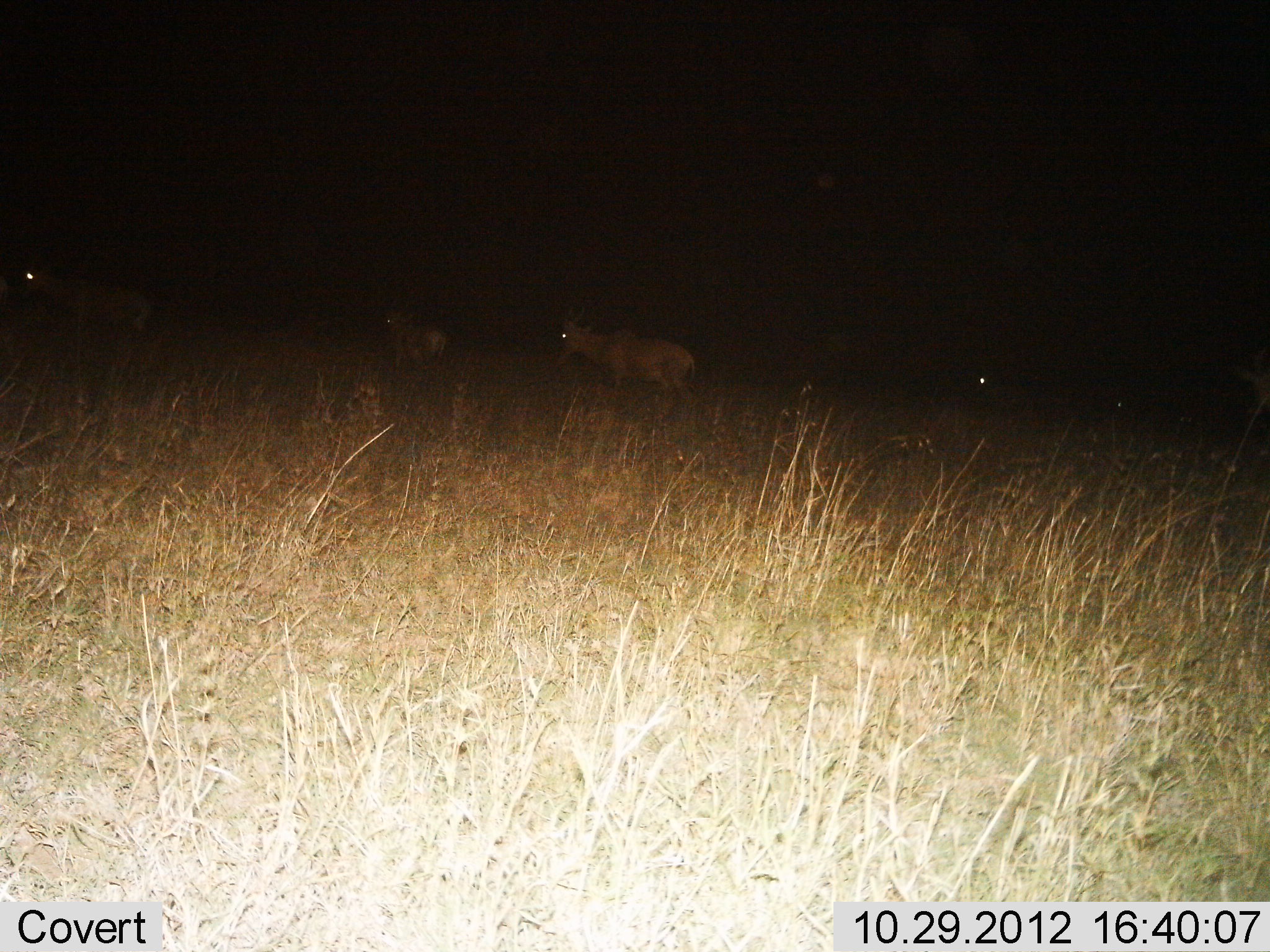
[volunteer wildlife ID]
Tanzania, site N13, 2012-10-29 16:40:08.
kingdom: Animalia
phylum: Chordata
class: Mammalia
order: Artiodactyla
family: Bovidae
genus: Alcelaphus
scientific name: Alcelaphus buselaphus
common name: hartebeest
Hartebeest (Alcelaphus buselaphus), count 3. Behavior (volunteer vote fractions): standing 60%, resting 0%, moving 40%, interacting 0%. Young present (vote fraction): 0%. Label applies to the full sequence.